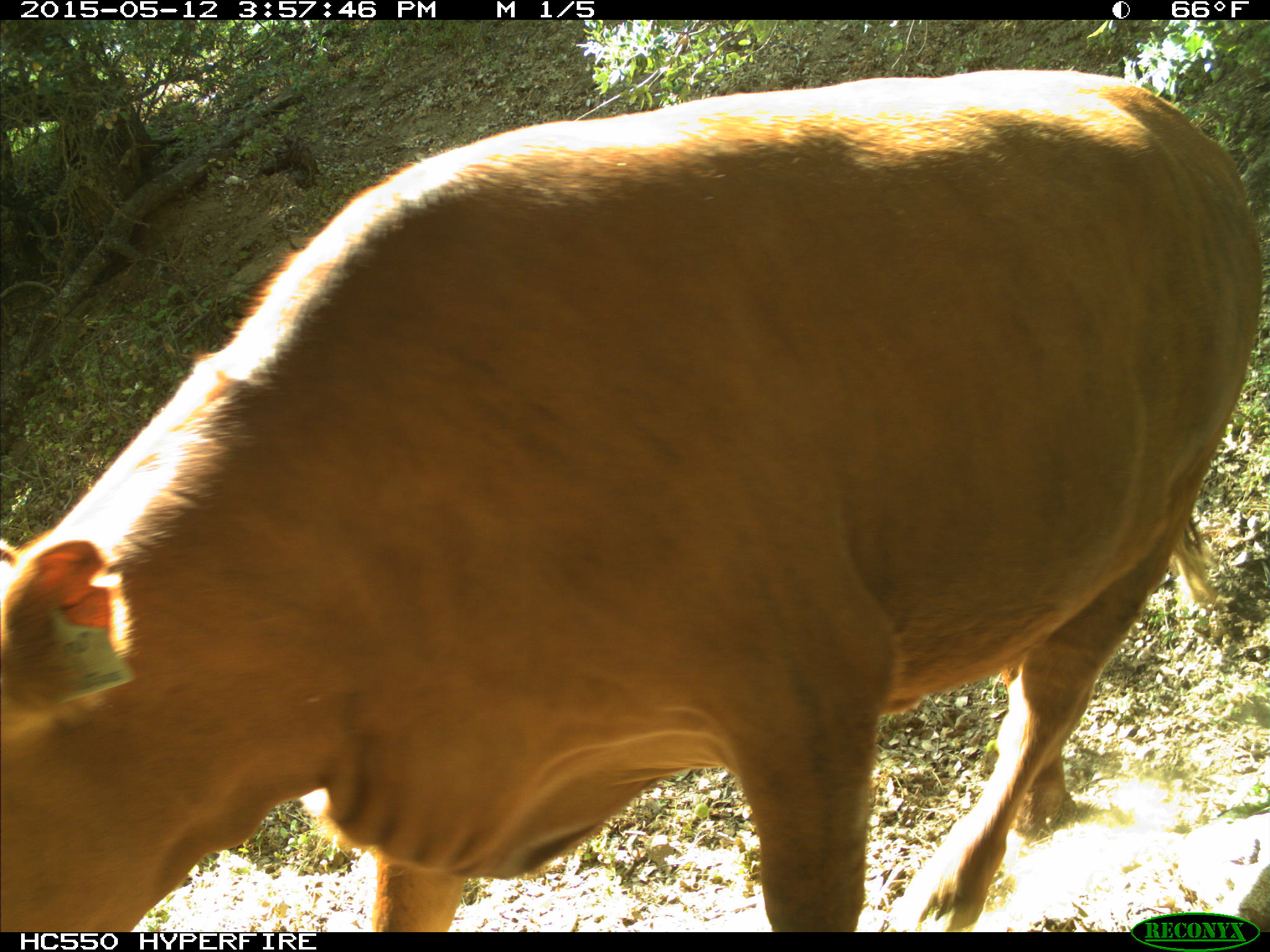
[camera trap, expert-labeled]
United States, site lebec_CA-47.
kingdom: Animalia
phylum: Chordata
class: Mammalia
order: Artiodactyla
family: Bovidae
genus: Bos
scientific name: Bos taurus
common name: domestic cow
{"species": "Bos taurus (domestic cow)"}